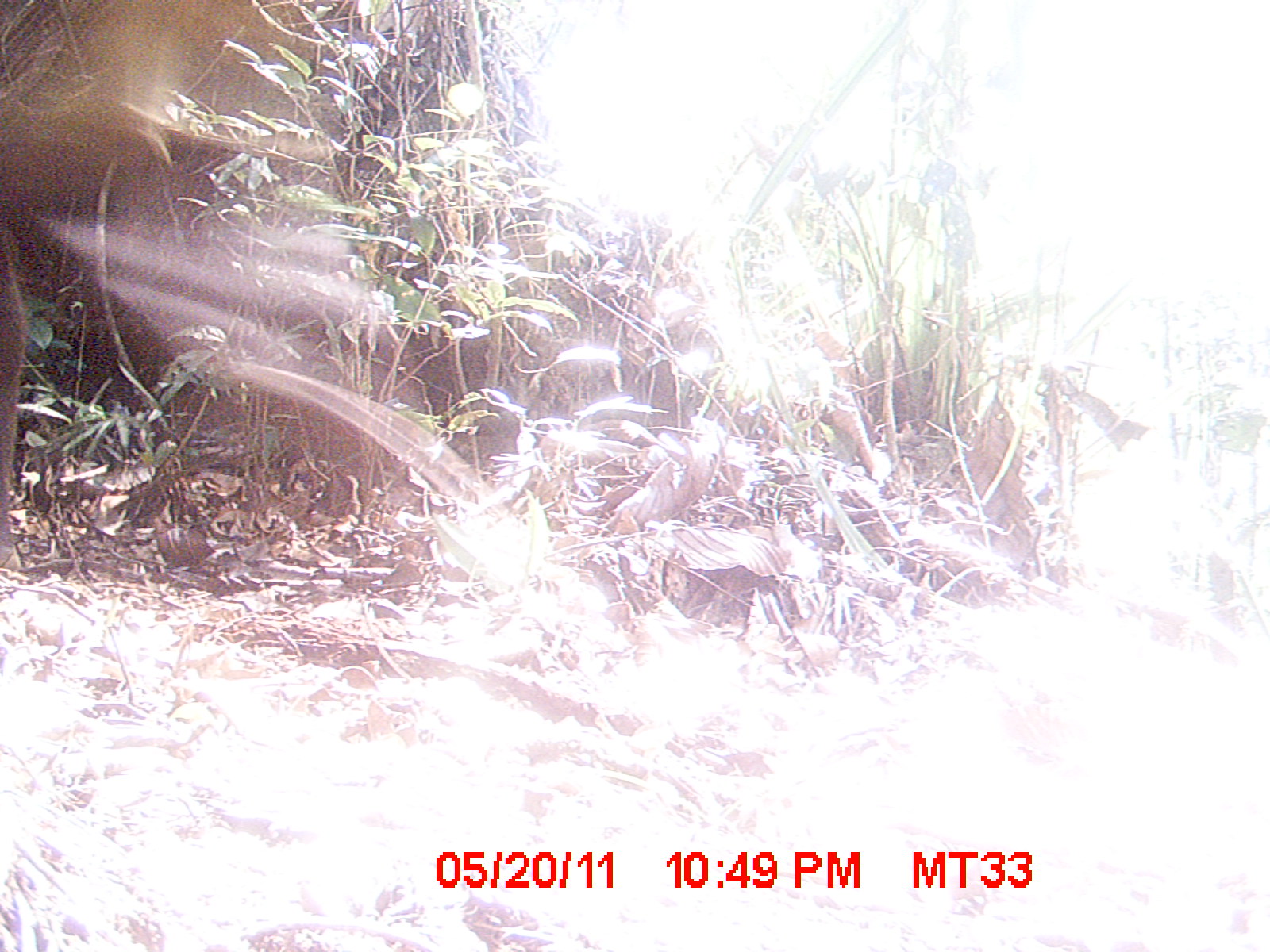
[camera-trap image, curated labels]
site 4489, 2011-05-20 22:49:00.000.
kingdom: Animalia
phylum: Chordata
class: Aves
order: Cuculiformes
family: Cuculidae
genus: Coua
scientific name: Coua serriana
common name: red-breasted coua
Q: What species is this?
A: Coua serriana (red-breasted coua).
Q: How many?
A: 3.